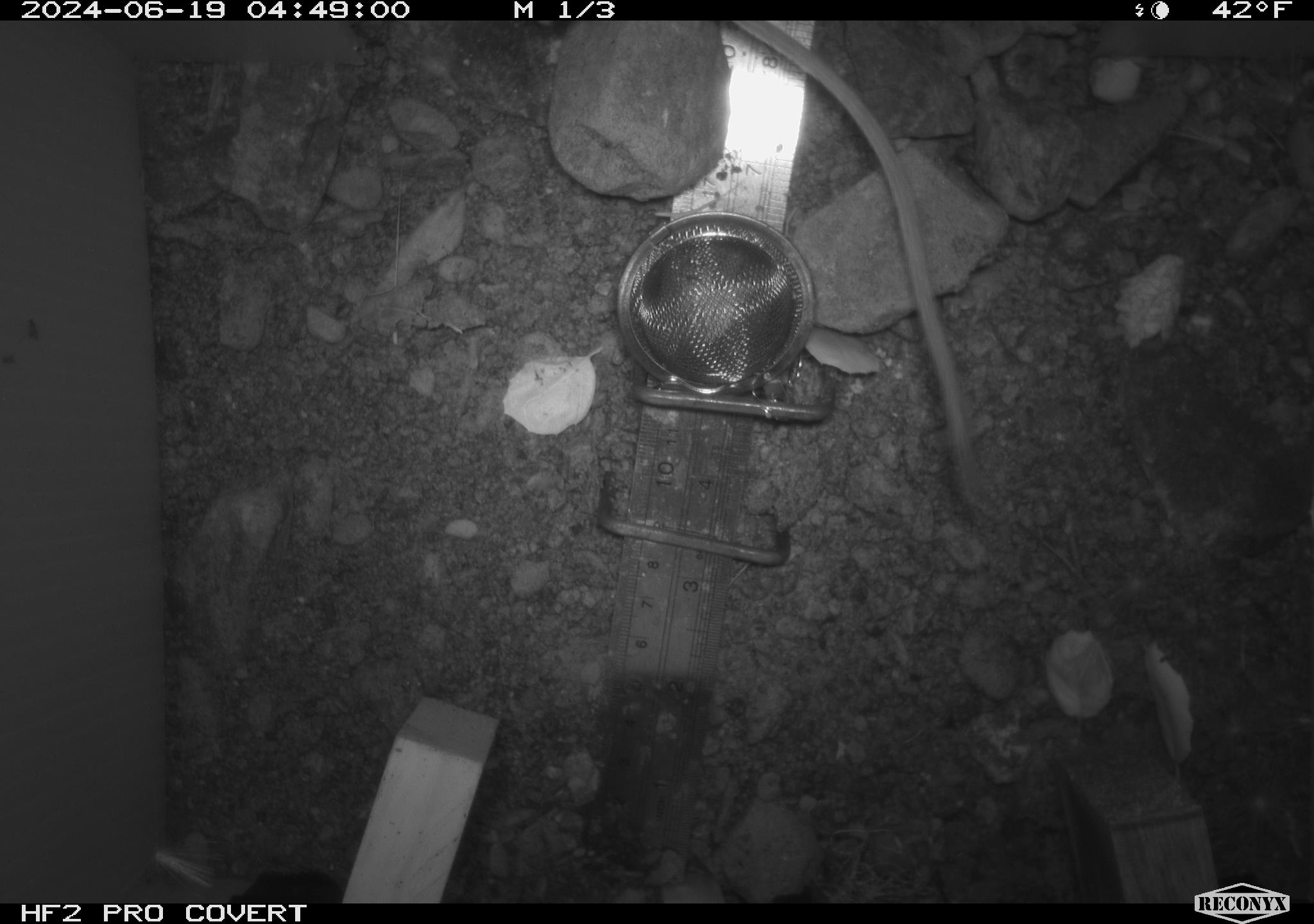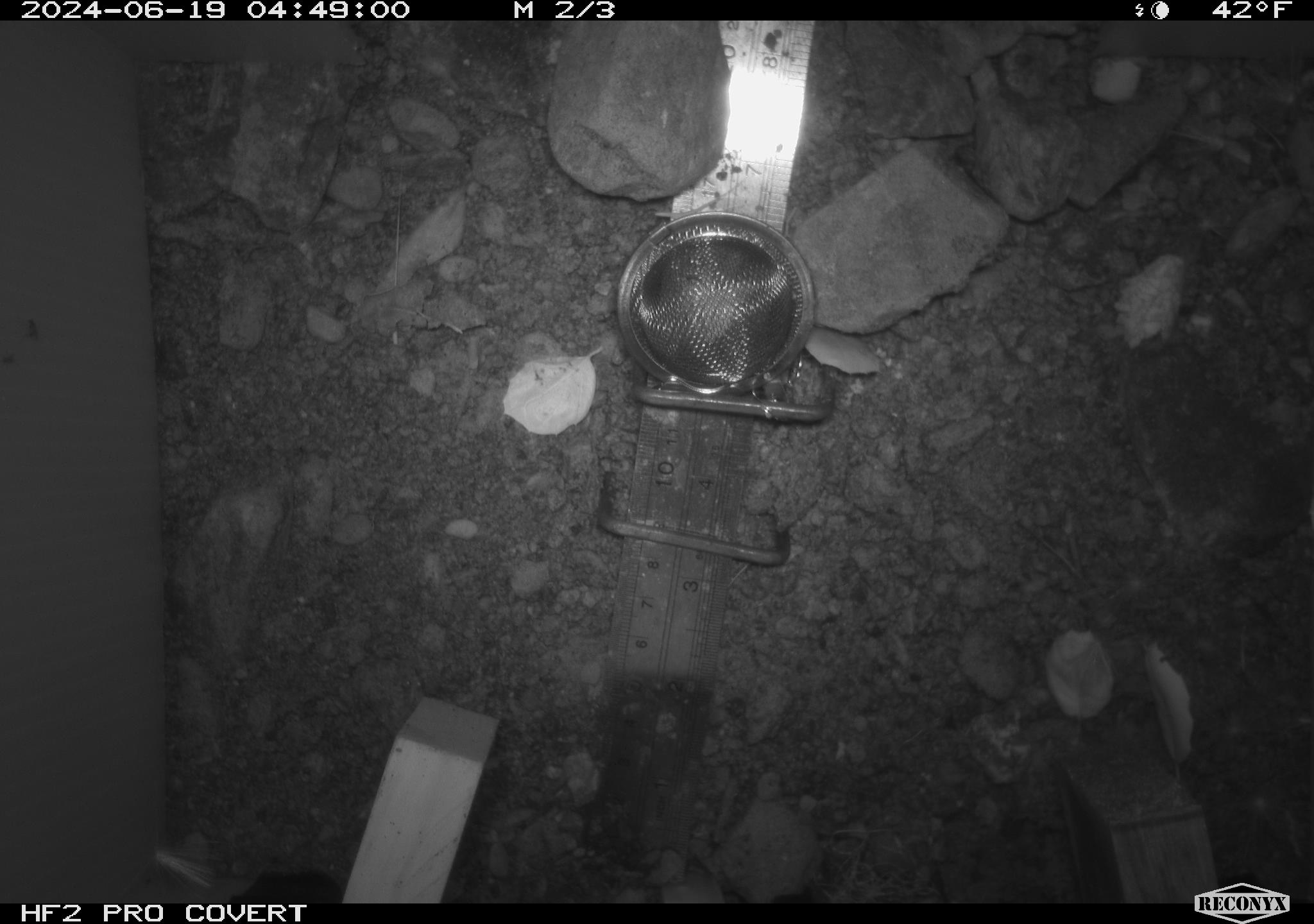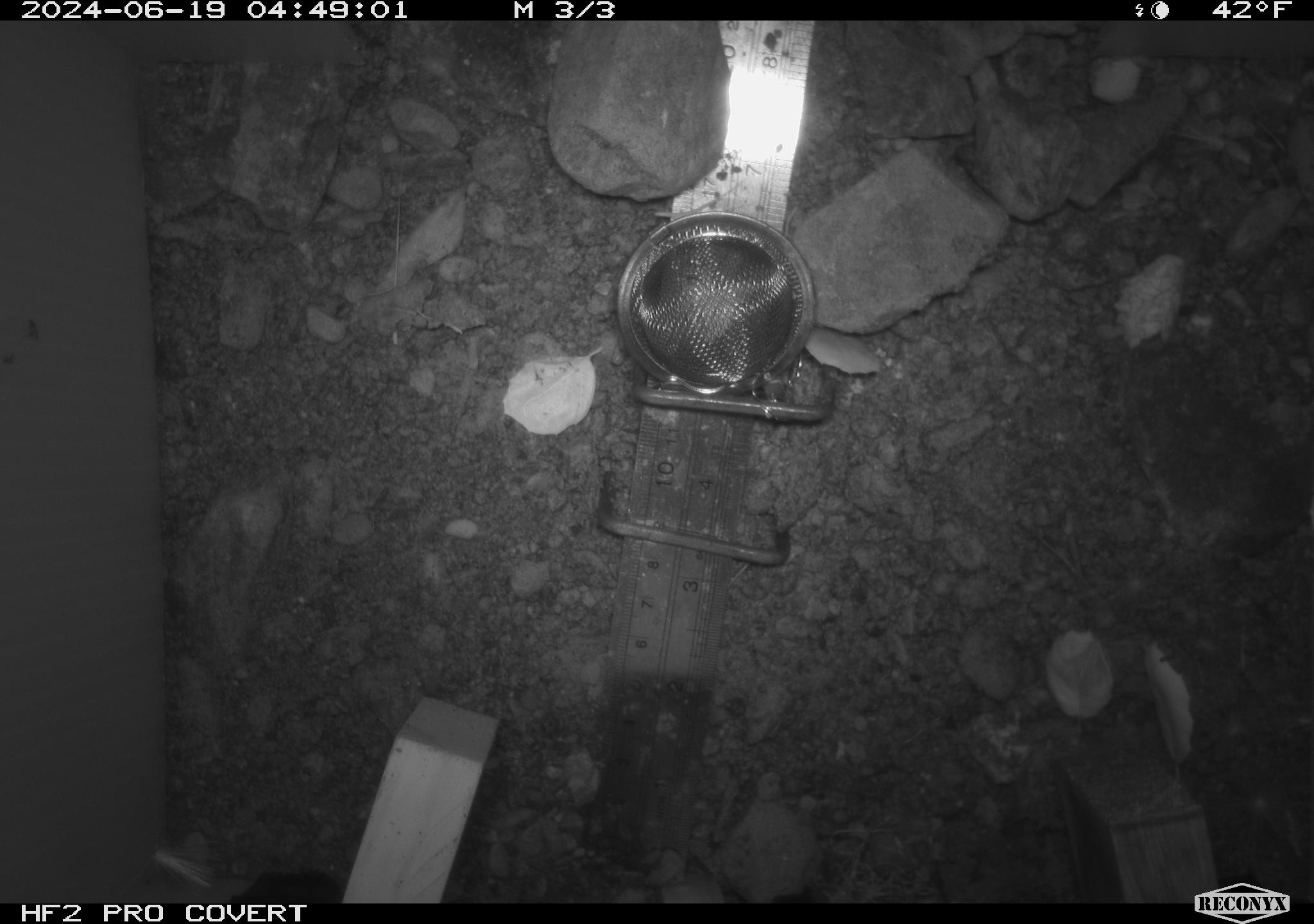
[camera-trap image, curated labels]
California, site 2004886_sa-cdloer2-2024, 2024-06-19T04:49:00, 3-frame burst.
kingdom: Animalia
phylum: Chordata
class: Mammalia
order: Rodentia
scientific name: Rodentia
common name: mouse species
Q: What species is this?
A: Mouse species (Rodentia).